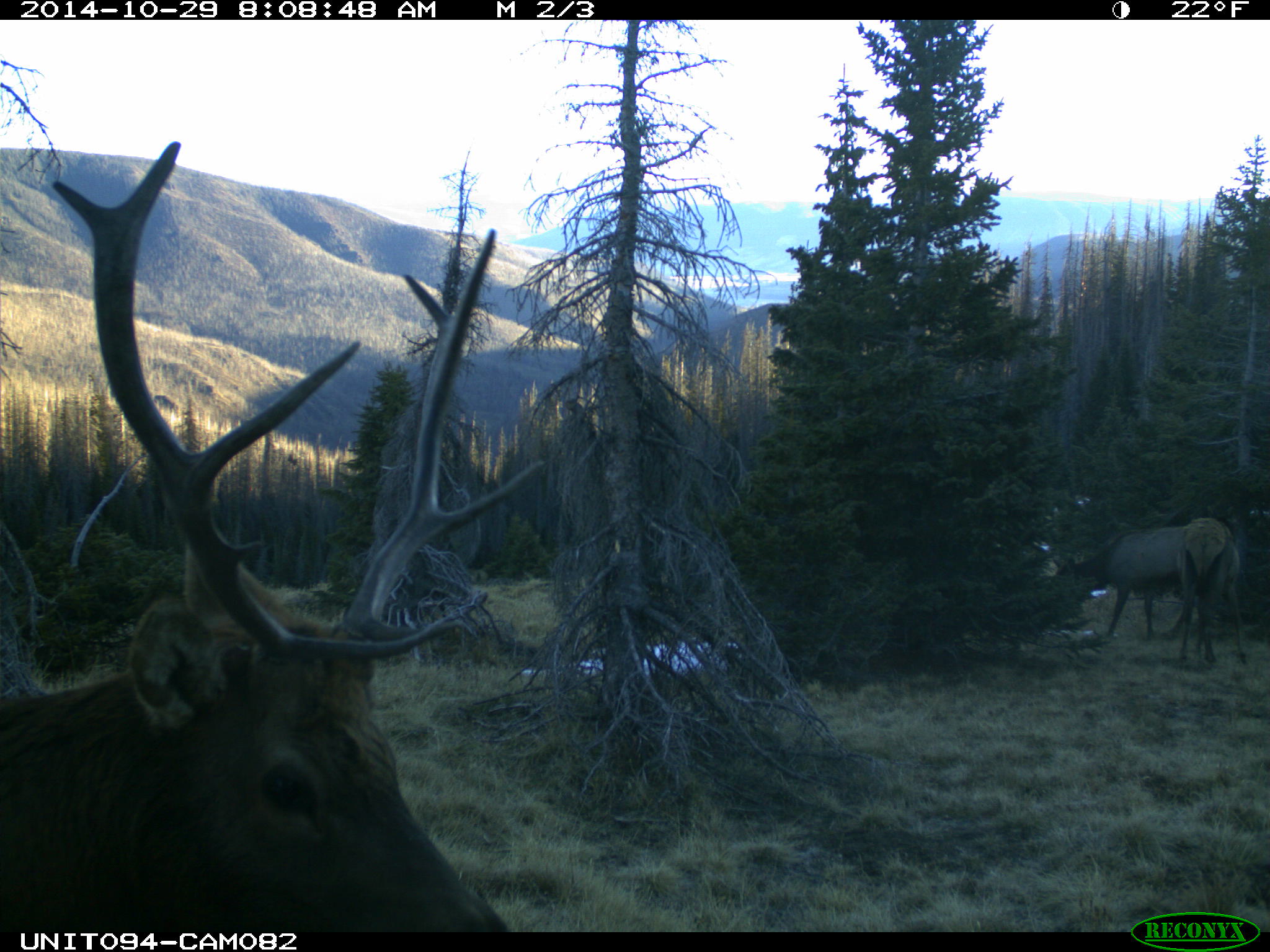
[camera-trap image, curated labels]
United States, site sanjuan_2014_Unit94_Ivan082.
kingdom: Animalia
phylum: Chordata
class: Mammalia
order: Artiodactyla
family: Cervidae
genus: Cervus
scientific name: Cervus elaphus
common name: red deer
Cervus elaphus (red deer).